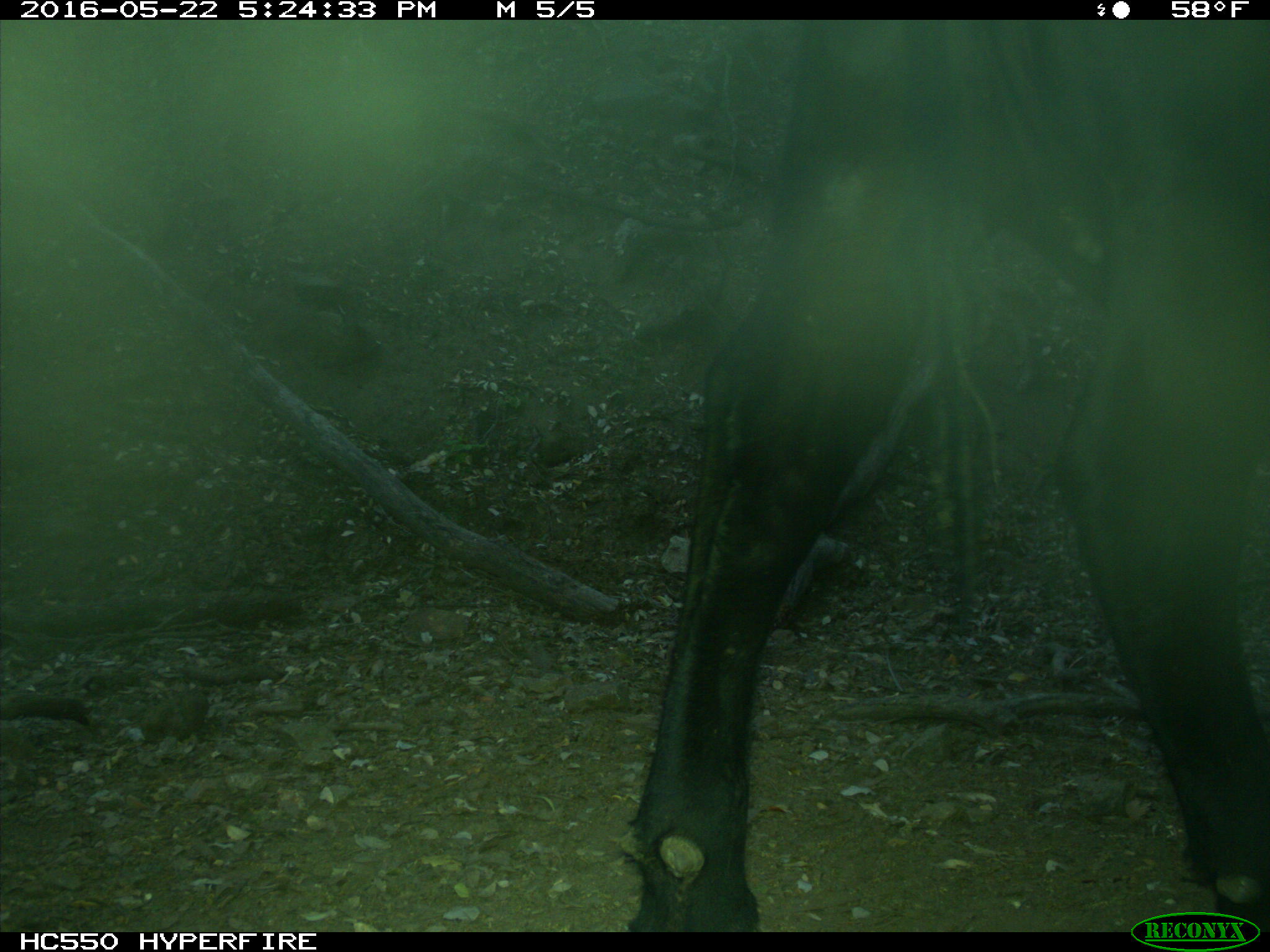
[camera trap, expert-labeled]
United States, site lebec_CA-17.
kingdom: Animalia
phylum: Chordata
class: Mammalia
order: Artiodactyla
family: Bovidae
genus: Bos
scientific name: Bos taurus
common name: domestic cow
Bos taurus (domestic cow).